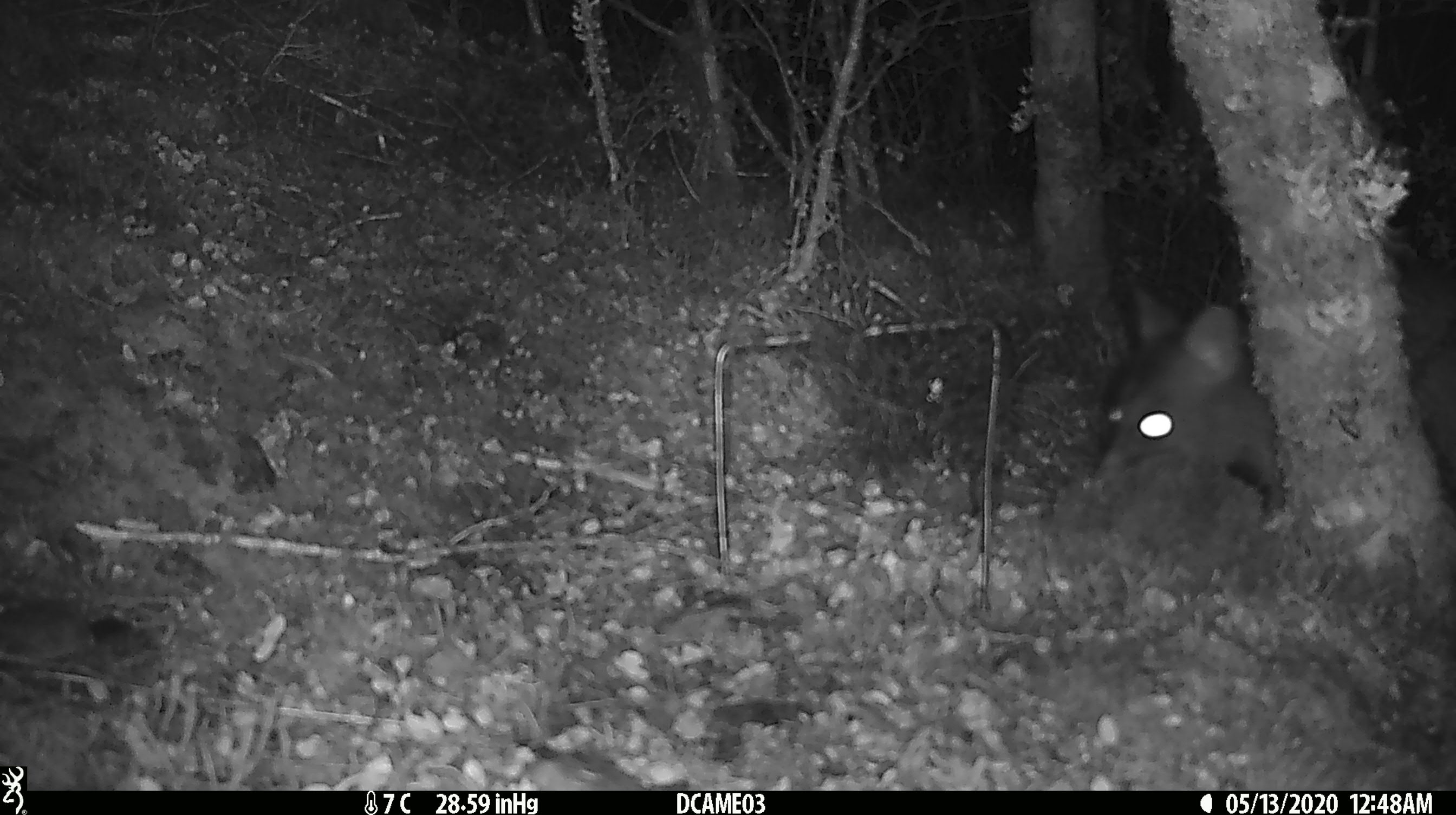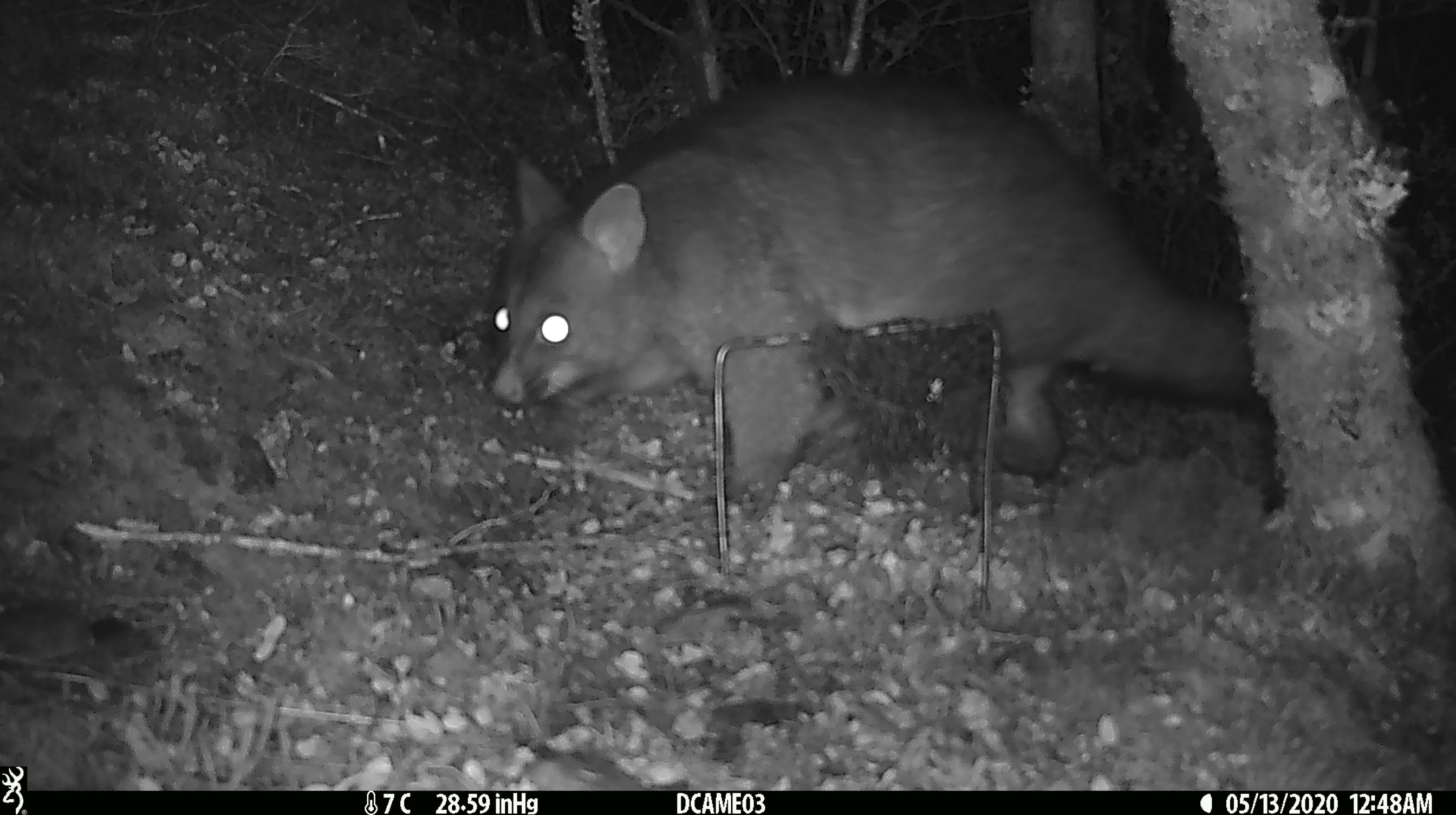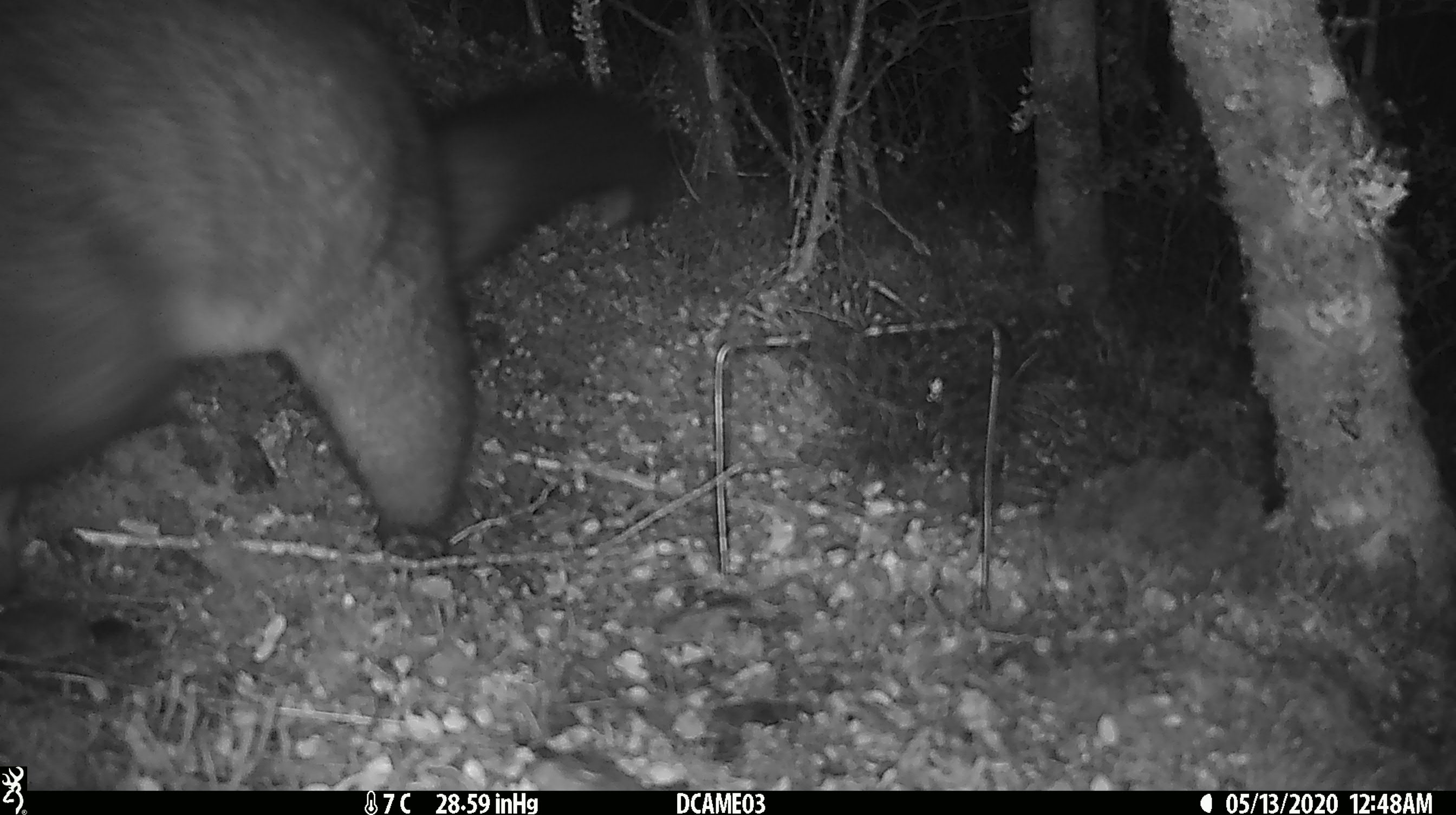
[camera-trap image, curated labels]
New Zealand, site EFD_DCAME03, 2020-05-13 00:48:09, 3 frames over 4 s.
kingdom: Animalia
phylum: Chordata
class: Mammalia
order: Diprotodontia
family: Phalangeridae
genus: Trichosurus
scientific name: Trichosurus vulpecula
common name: common brushtail possum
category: possum